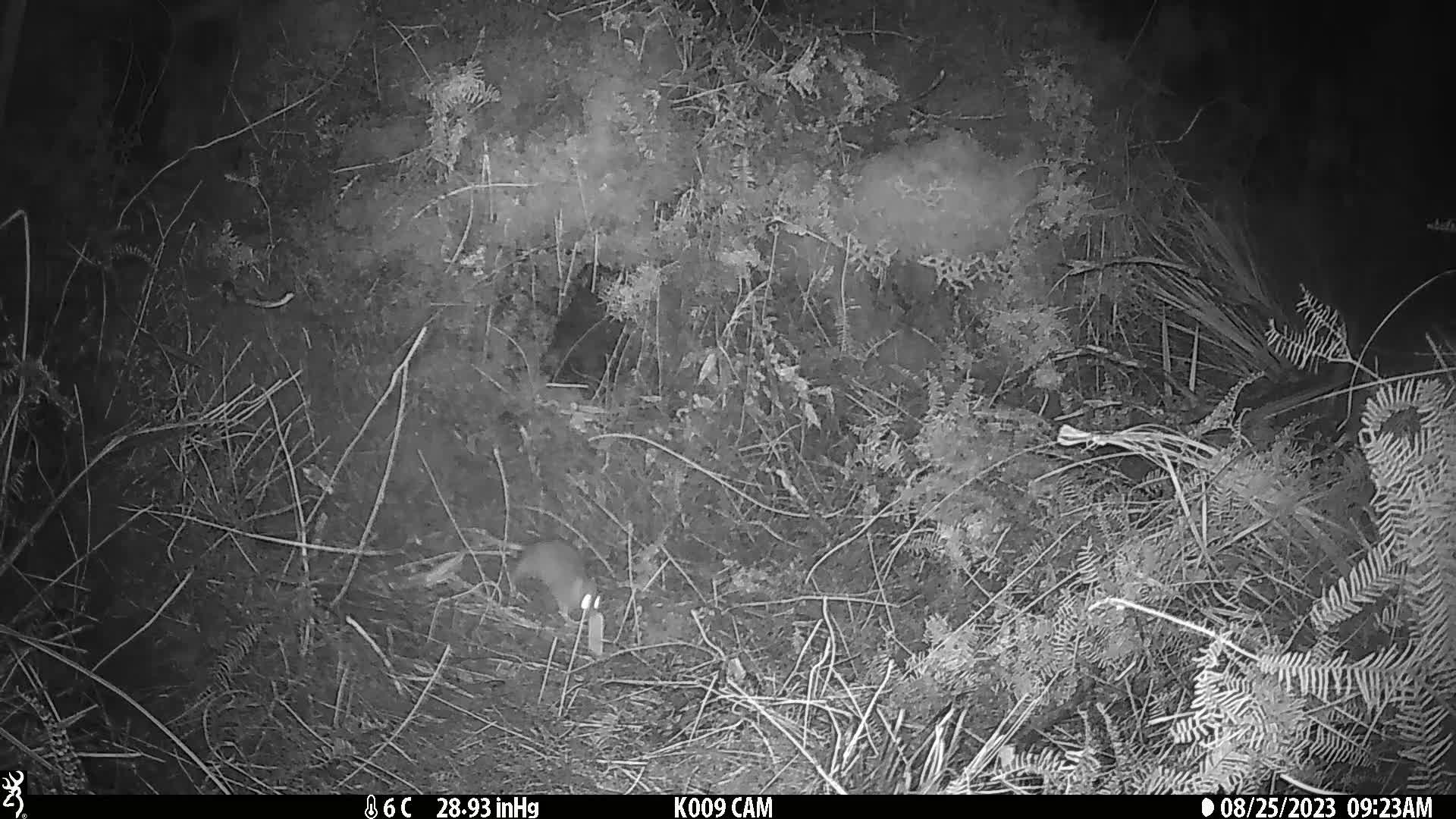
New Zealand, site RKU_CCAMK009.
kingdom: Animalia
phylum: Chordata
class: Mammalia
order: Rodentia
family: Muridae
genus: Rattus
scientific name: Rattus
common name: rat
Rat (Rattus).